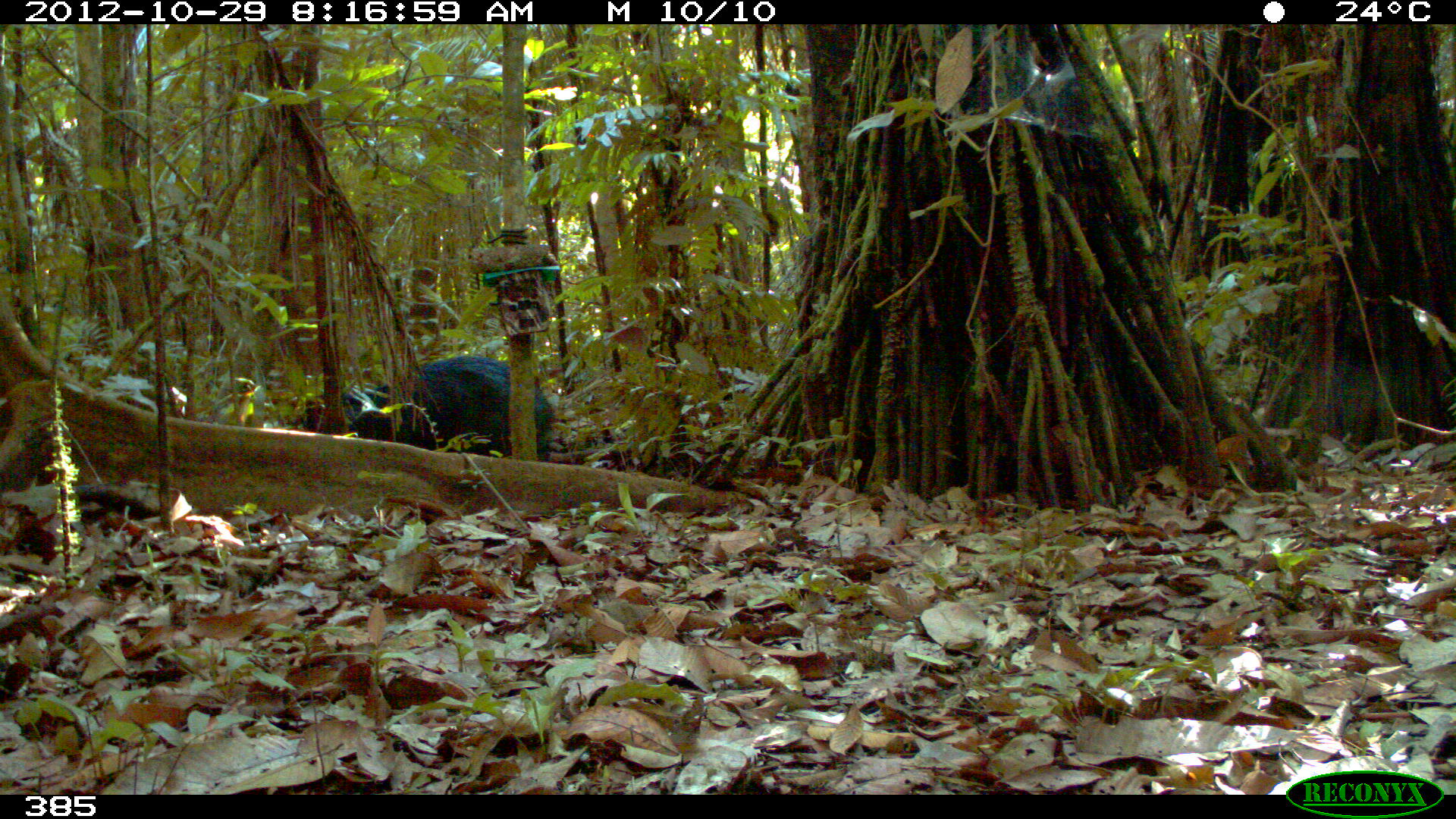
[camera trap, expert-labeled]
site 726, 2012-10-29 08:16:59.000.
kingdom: Animalia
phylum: Chordata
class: Mammalia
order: Artiodactyla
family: Tayassuidae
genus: Tayassu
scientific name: Tayassu pecari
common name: white-lipped peccary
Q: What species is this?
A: Tayassu pecari (white-lipped peccary).